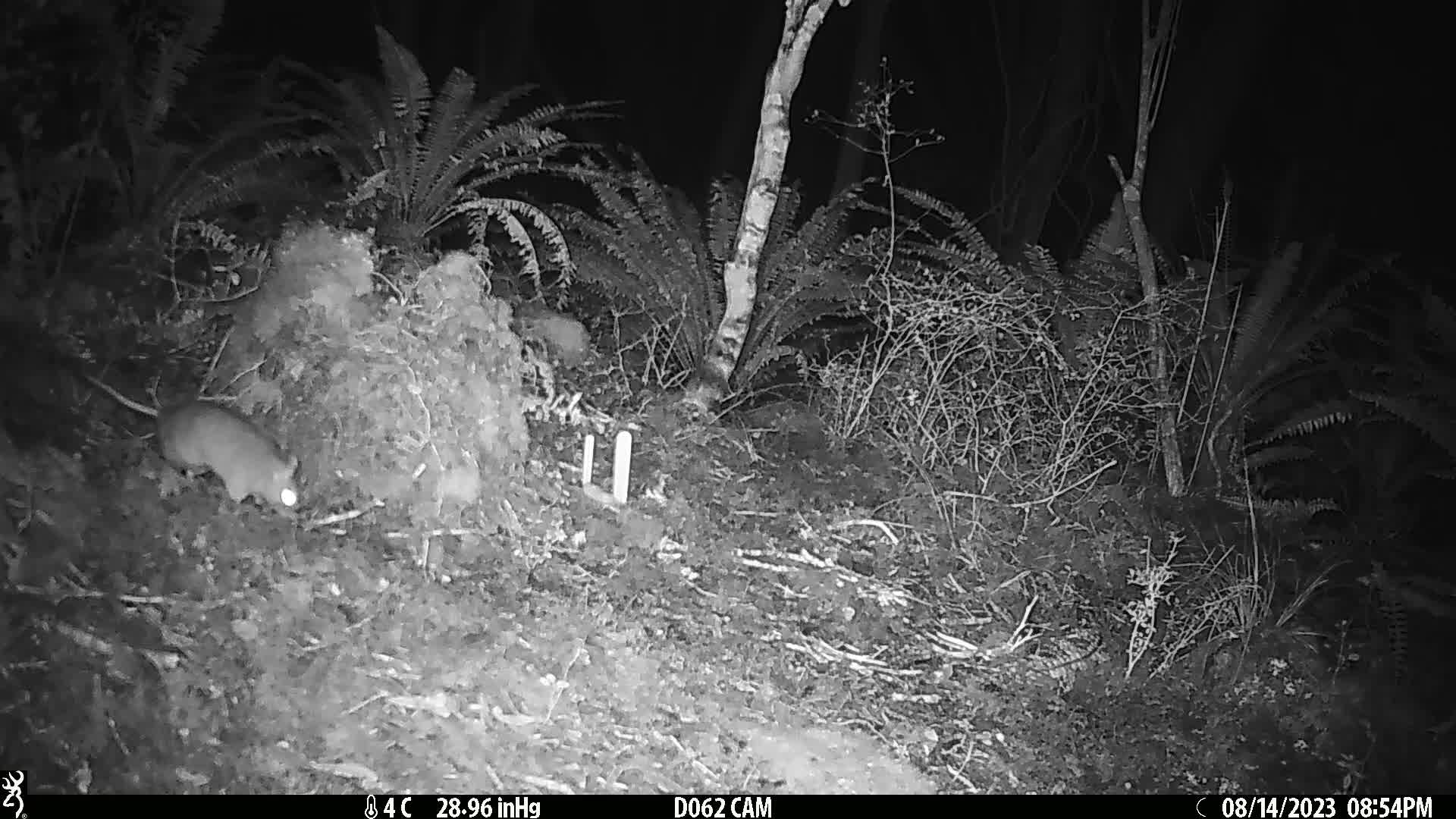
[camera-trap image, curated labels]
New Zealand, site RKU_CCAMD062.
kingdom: Animalia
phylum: Chordata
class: Mammalia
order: Rodentia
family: Muridae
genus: Rattus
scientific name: Rattus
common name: rat